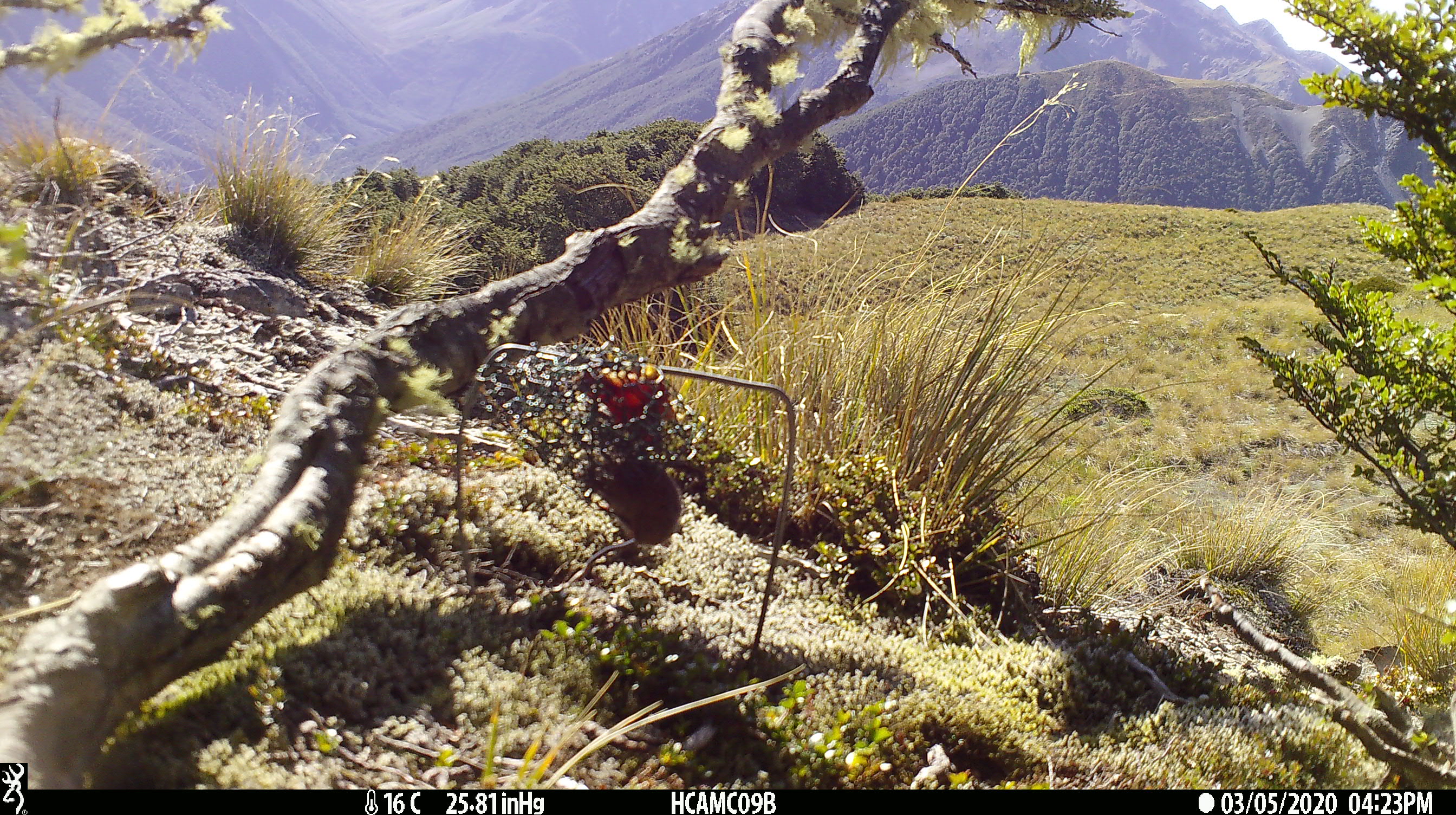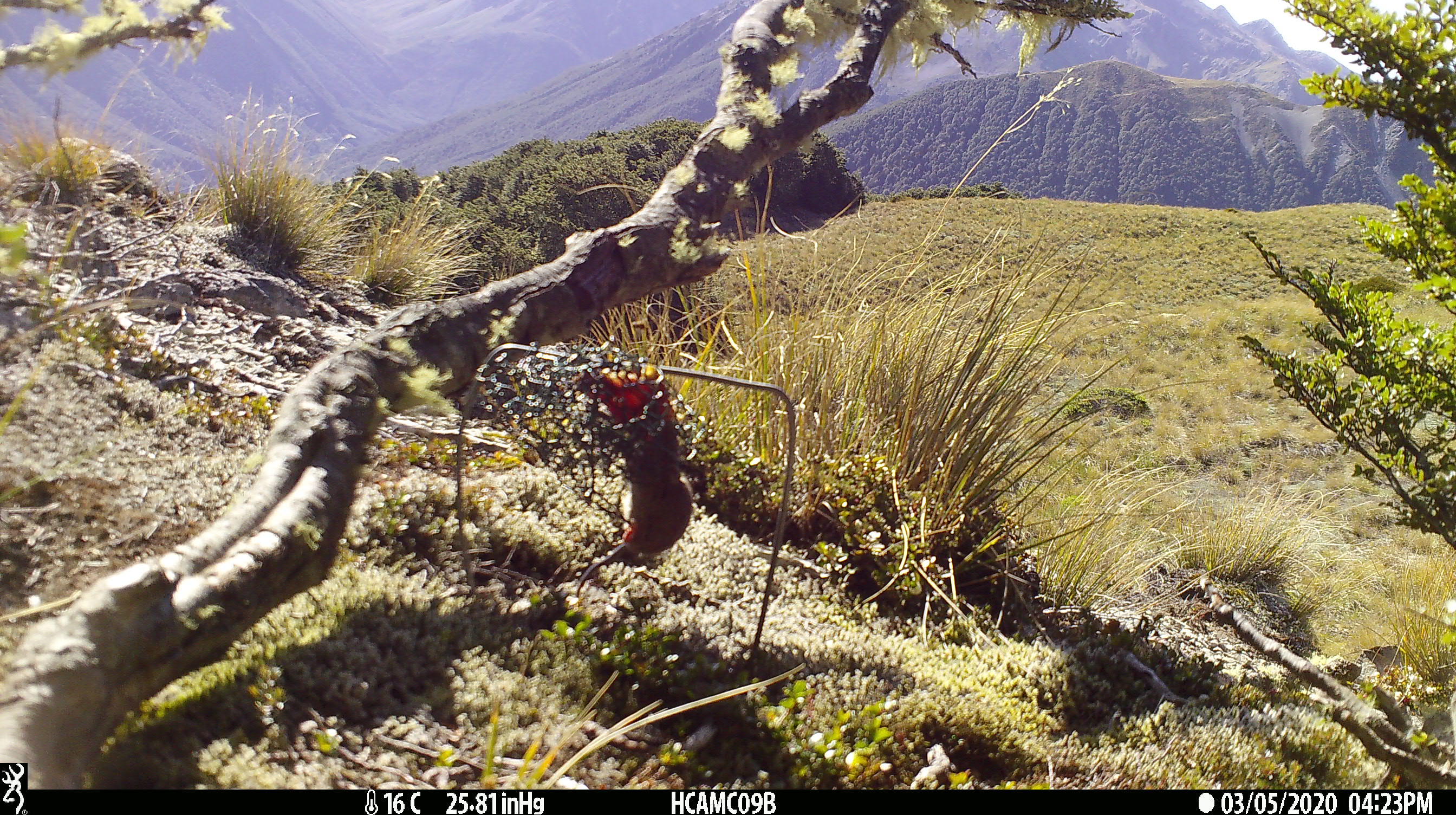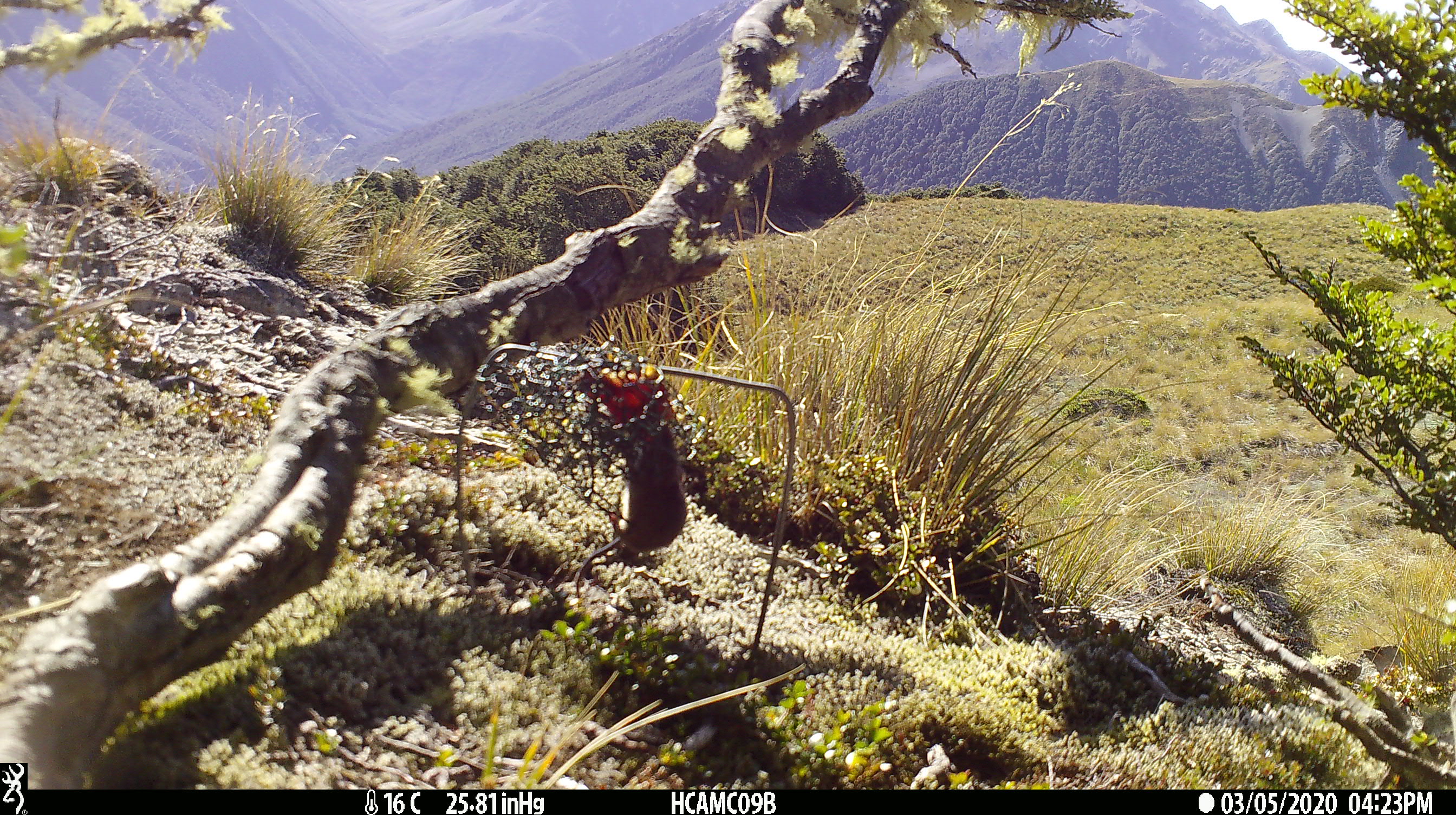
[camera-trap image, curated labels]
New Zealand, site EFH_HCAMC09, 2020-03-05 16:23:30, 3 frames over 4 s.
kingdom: Animalia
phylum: Chordata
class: Mammalia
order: Rodentia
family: Muridae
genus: Mus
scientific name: Mus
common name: mouse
Mouse (Mus).